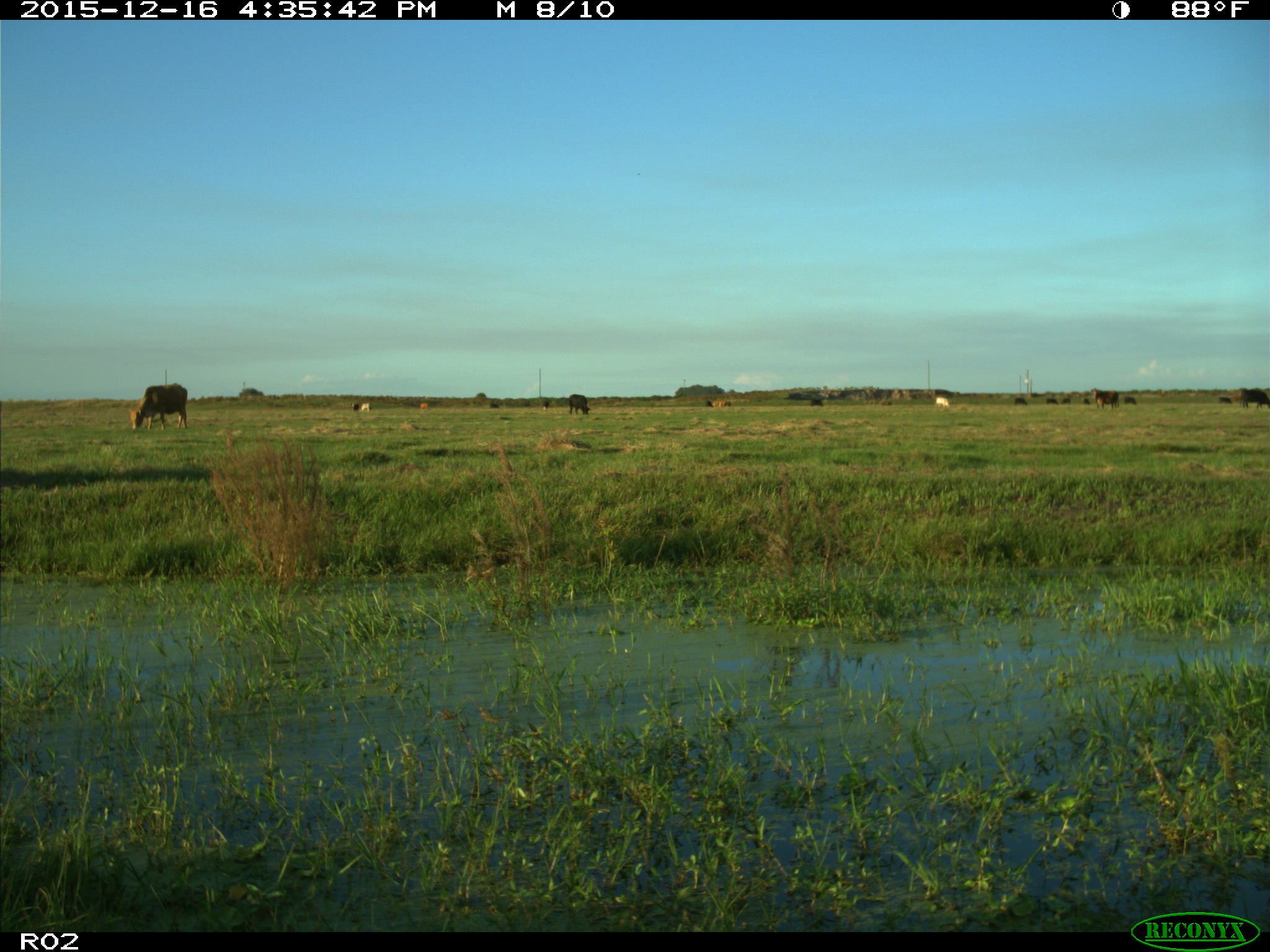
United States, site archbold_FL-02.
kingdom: Animalia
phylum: Chordata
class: Mammalia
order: Artiodactyla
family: Bovidae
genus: Bos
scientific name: Bos taurus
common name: domestic cow